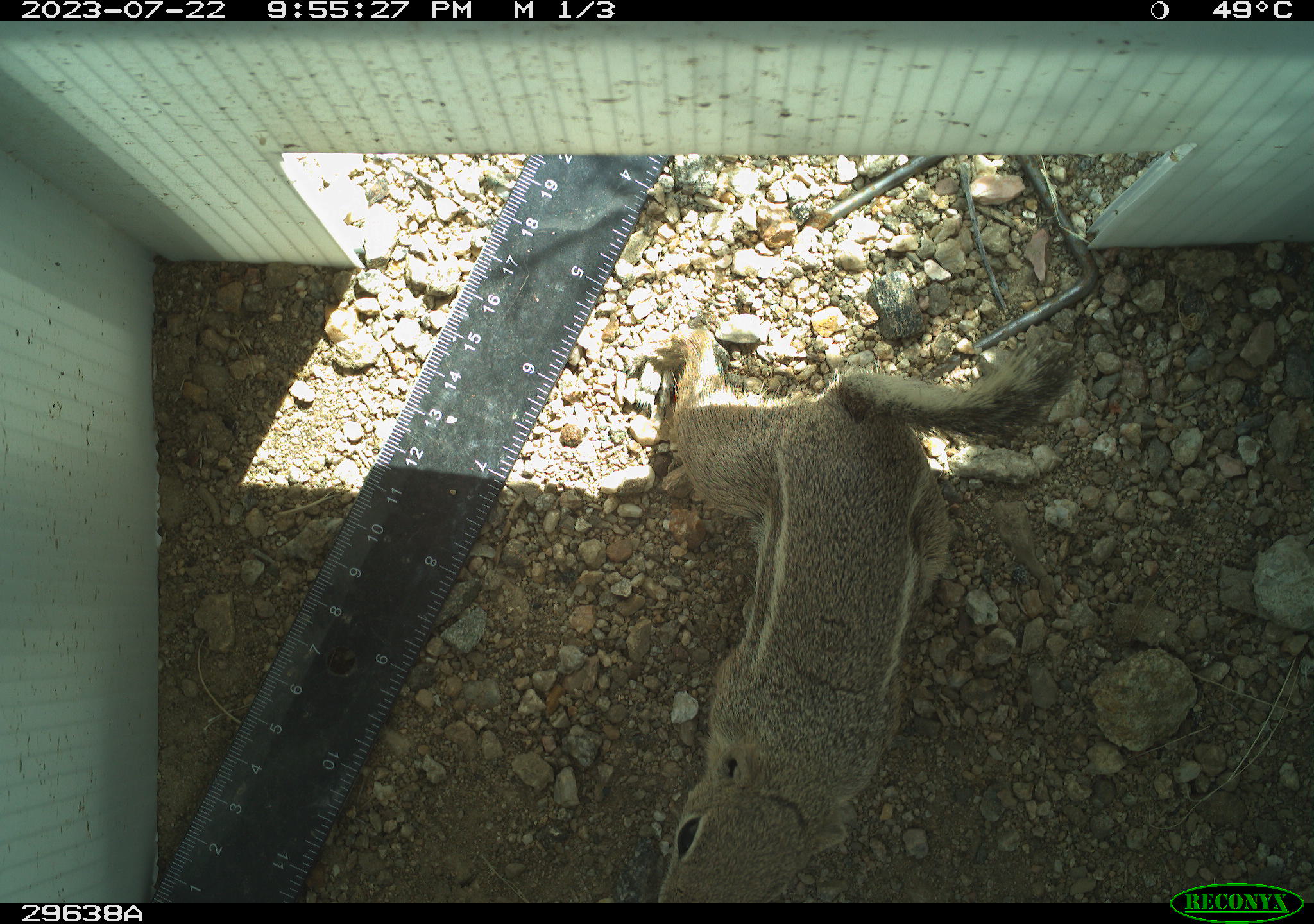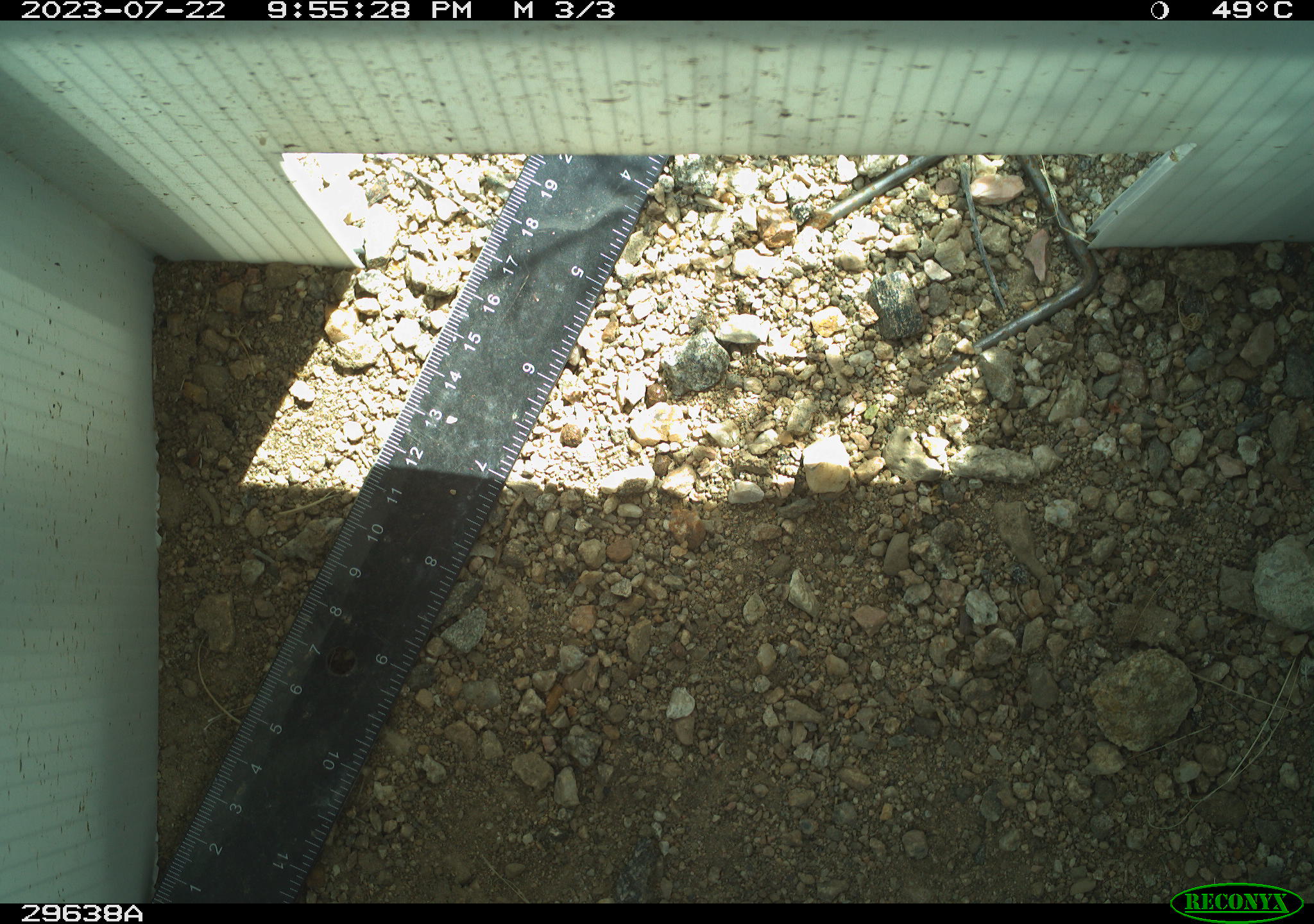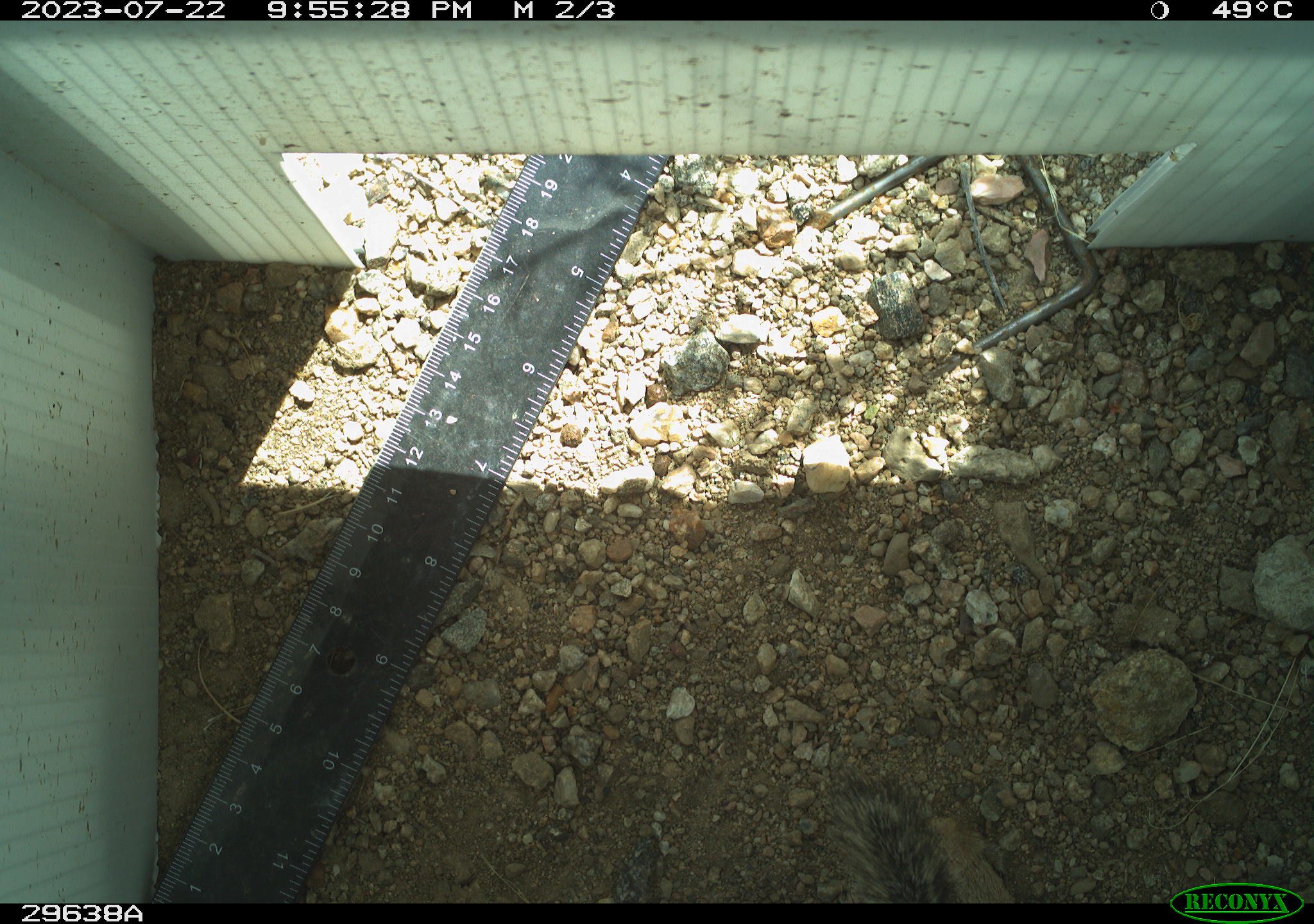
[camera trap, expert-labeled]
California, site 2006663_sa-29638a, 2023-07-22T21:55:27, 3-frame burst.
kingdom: Animalia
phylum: Chordata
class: Mammalia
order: Rodentia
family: Sciuridae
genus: Ammospermophilus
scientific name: Ammospermophilus leucurus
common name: white-tailed antelope squirrel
White-tailed antelope squirrel (Ammospermophilus leucurus).